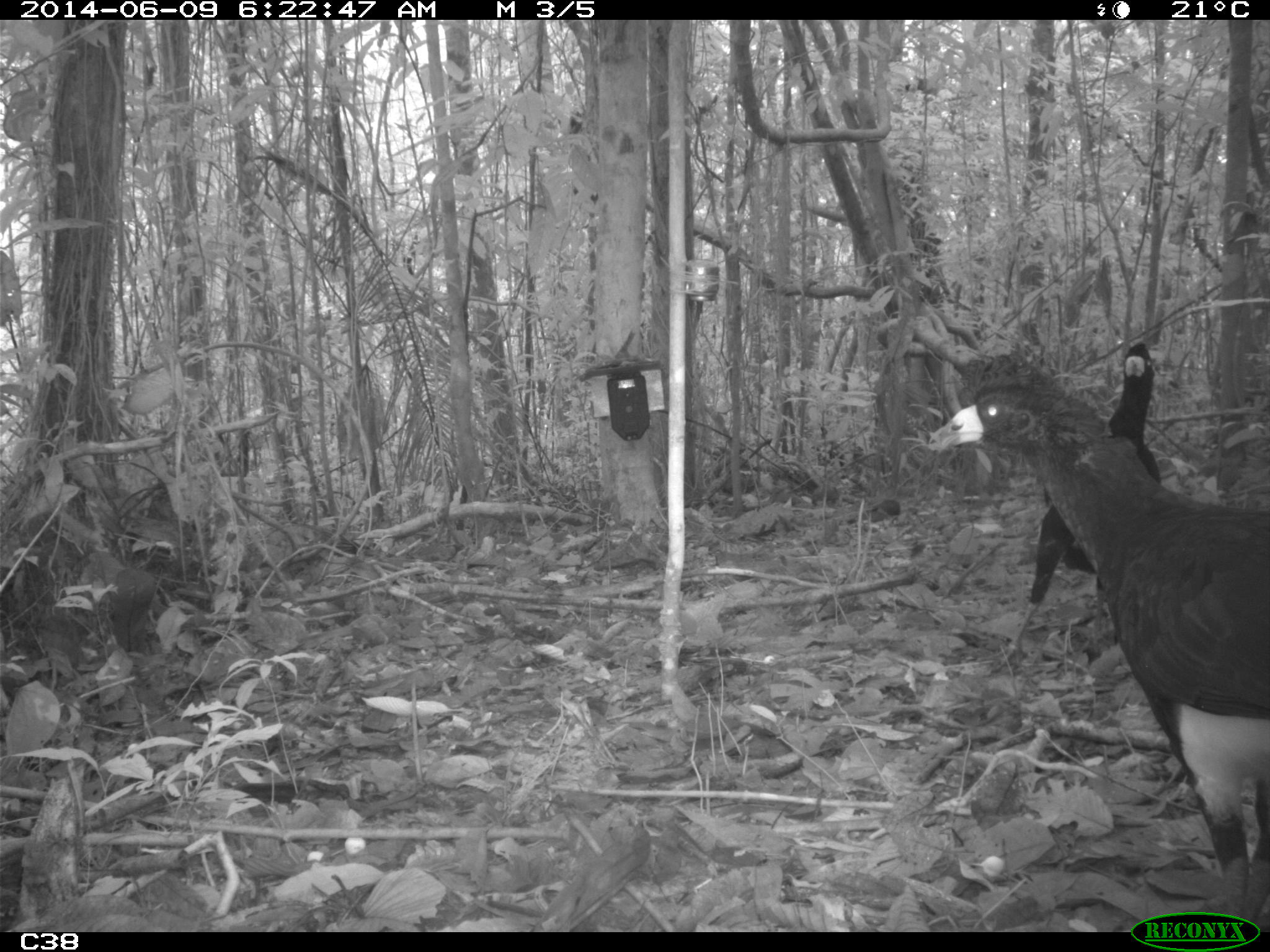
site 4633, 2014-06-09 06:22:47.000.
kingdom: Animalia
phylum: Chordata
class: Aves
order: Galliformes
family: Cracidae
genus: Crax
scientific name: Crax alector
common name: black curassow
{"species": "Crax alector (black curassow)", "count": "2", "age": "adult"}